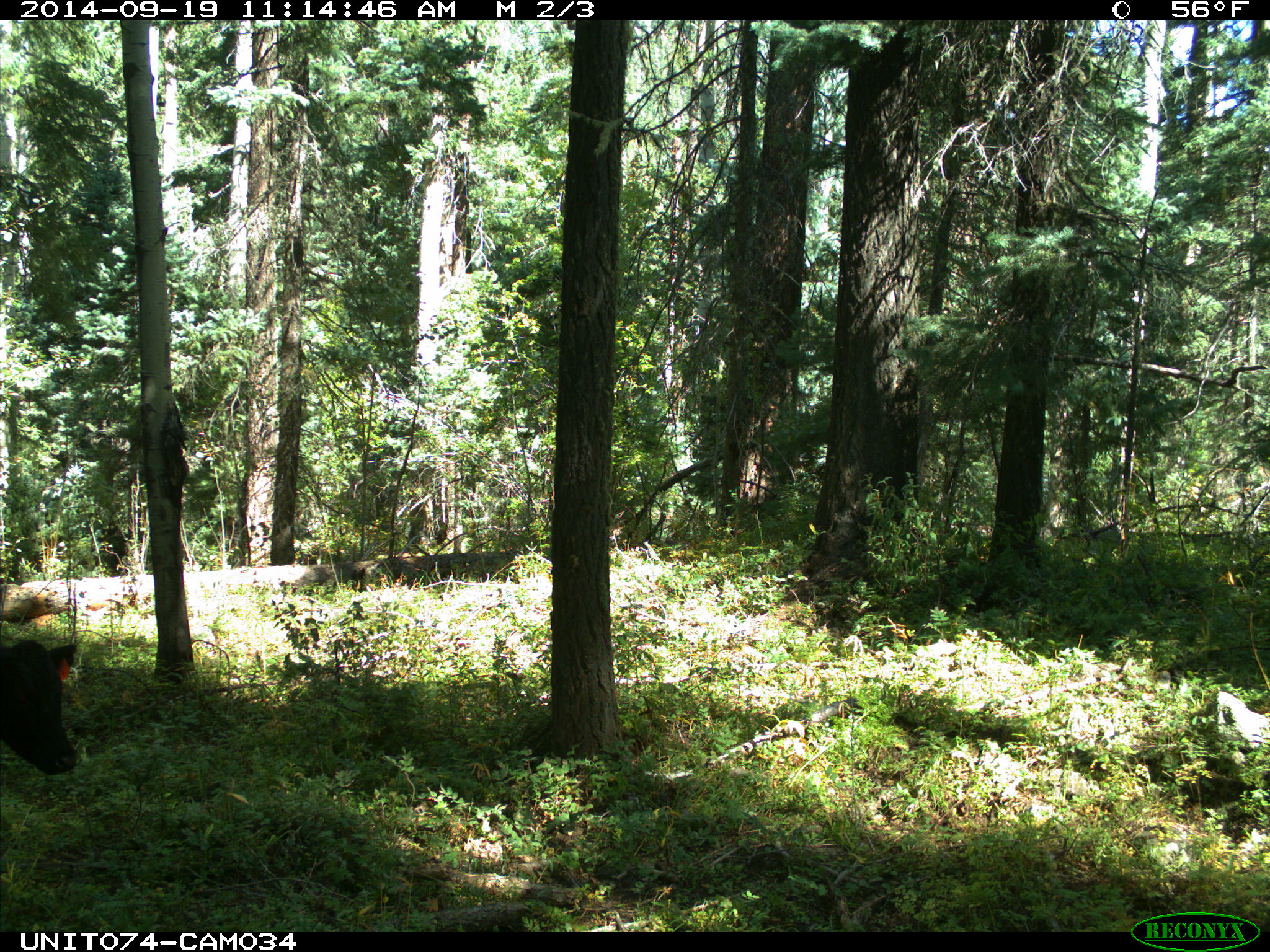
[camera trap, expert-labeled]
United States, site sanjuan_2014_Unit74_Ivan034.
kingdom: Animalia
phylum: Chordata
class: Mammalia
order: Artiodactyla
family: Bovidae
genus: Bos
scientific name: Bos taurus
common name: domestic cow